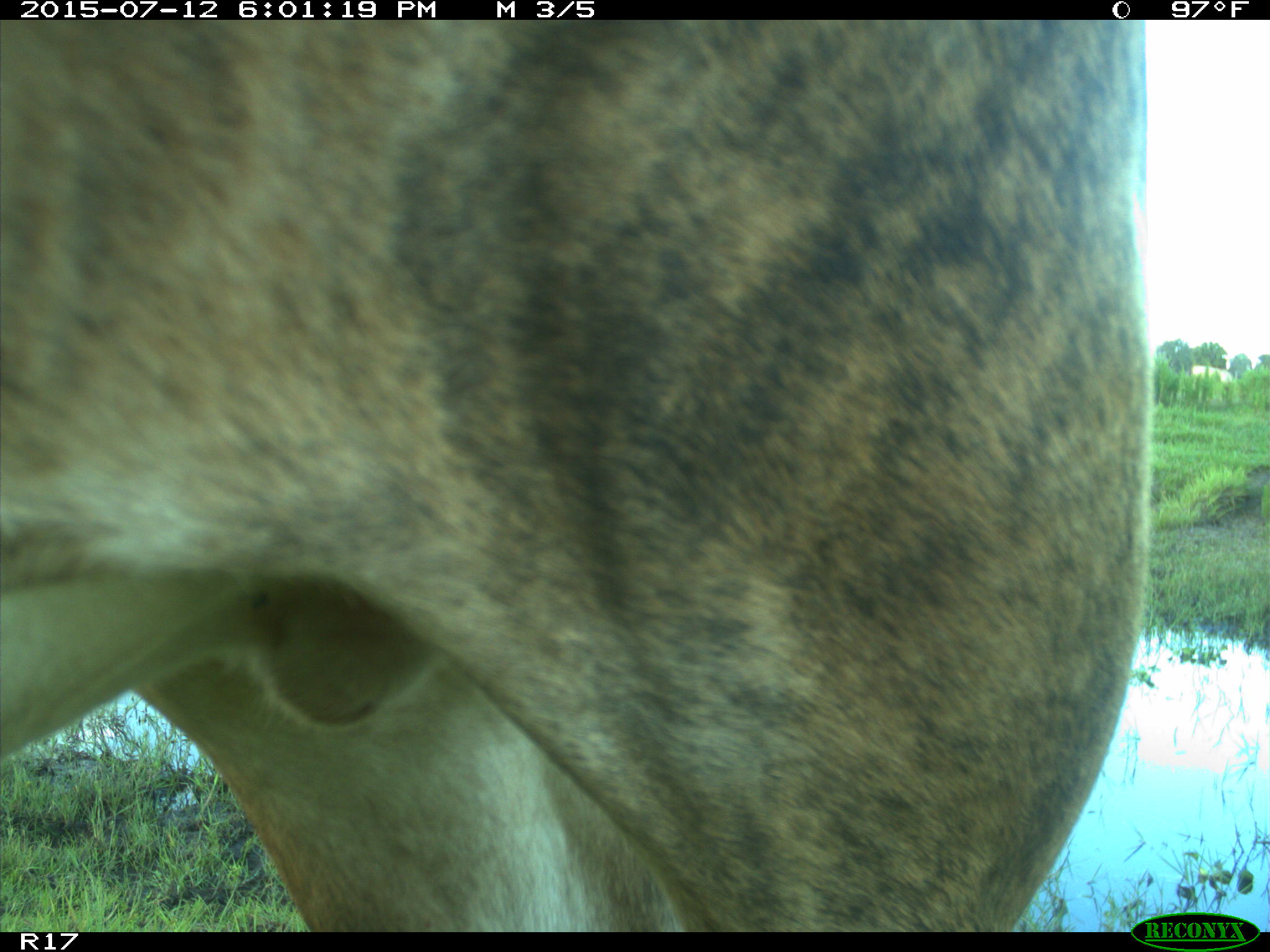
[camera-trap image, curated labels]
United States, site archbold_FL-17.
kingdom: Animalia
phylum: Chordata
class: Mammalia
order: Artiodactyla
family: Bovidae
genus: Bos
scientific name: Bos taurus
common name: domestic cow